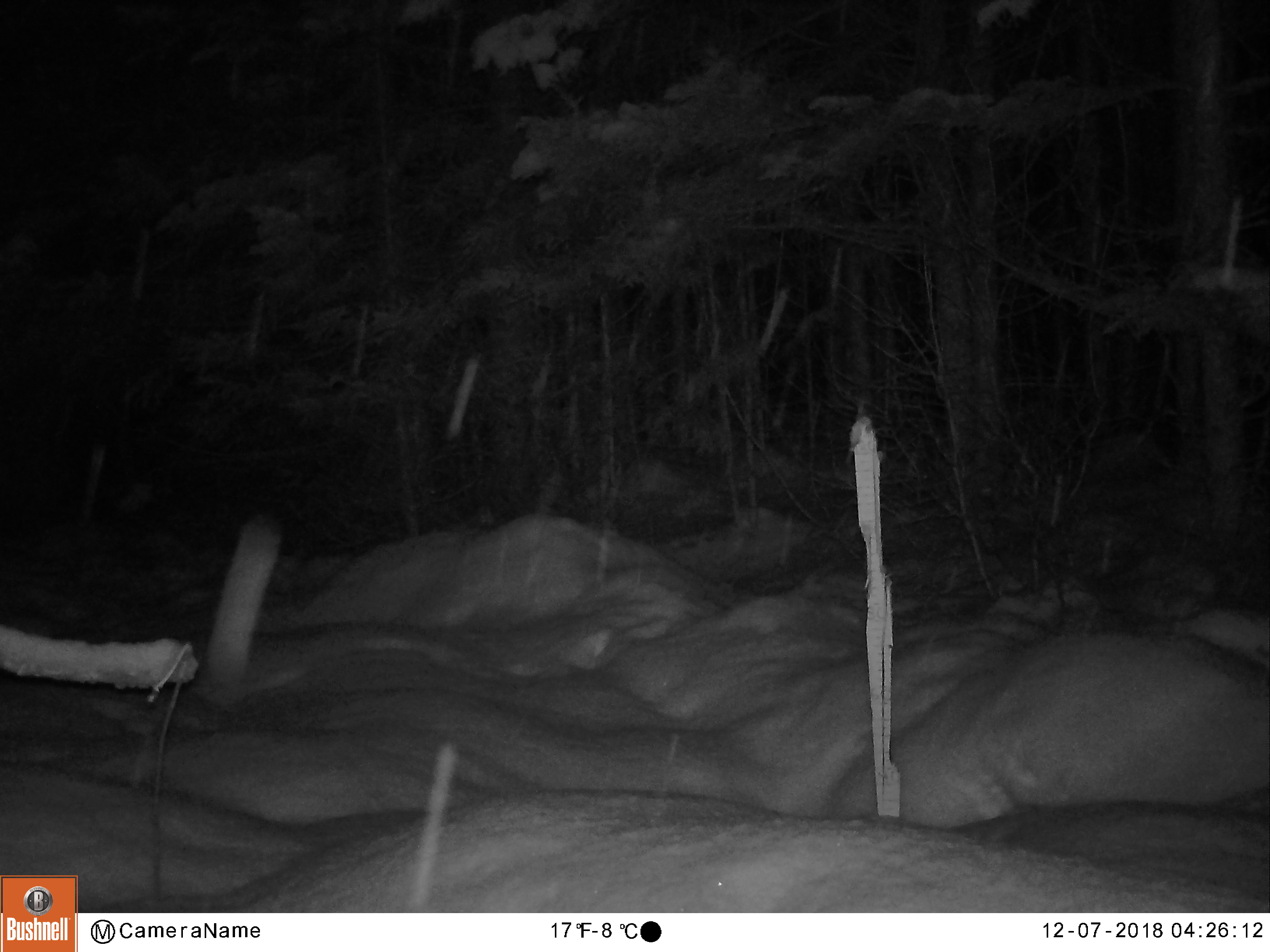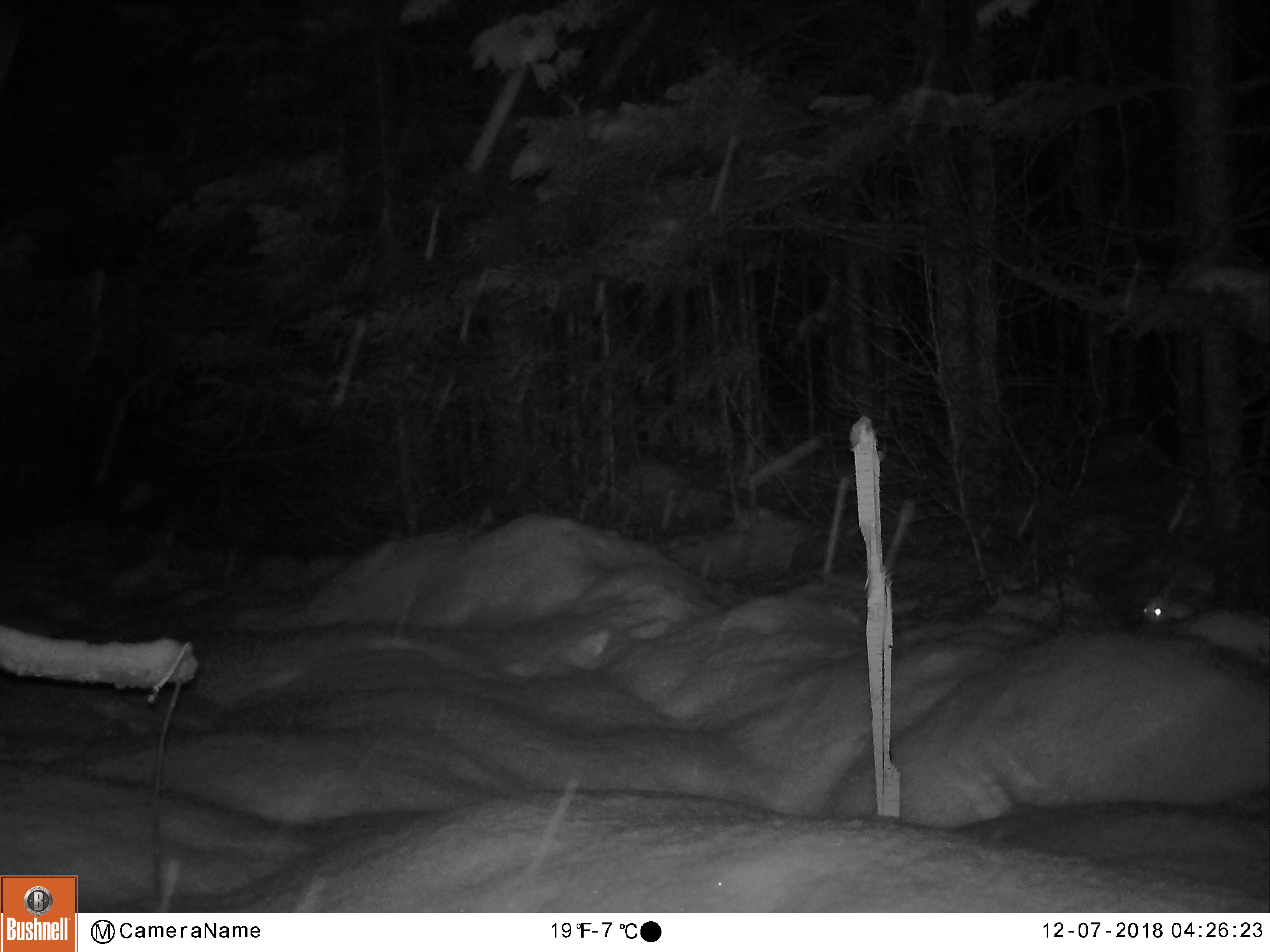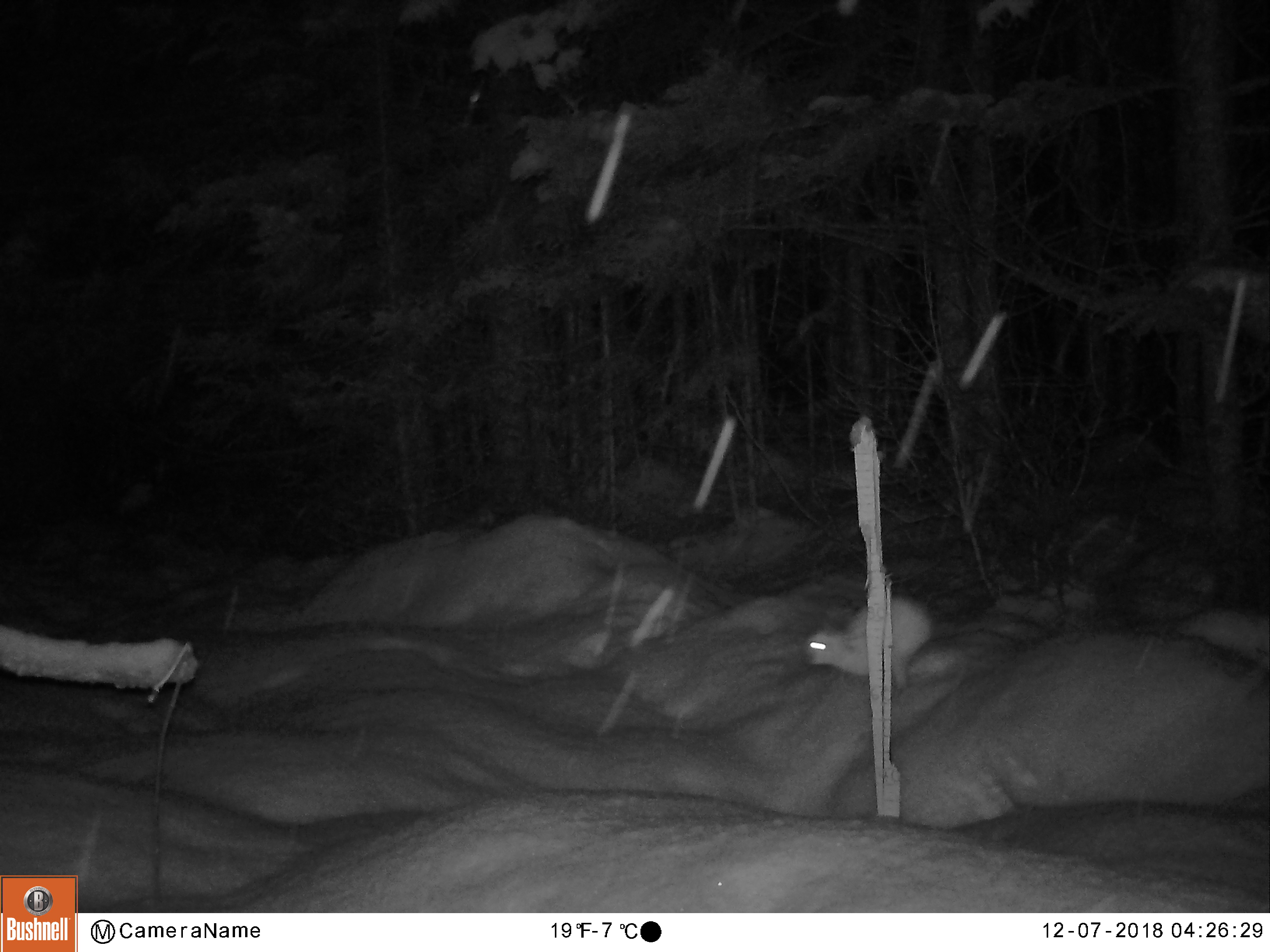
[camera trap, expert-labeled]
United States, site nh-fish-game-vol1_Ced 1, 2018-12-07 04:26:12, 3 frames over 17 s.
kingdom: Animalia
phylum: Chordata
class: Mammalia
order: Lagomorpha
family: Leporidae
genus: Lepus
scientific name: Lepus americanus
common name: snowshoe hare